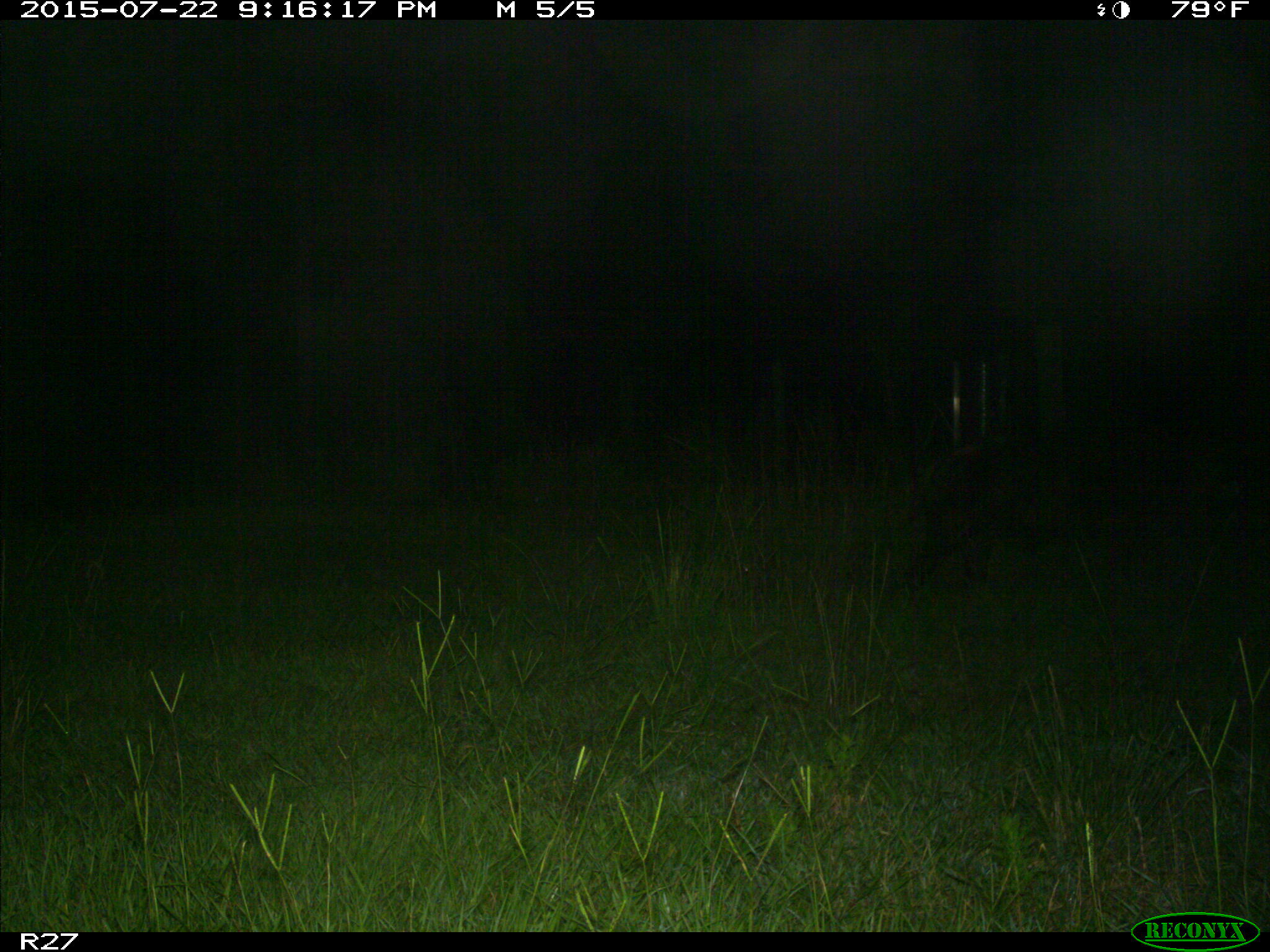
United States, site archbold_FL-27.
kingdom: Animalia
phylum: Chordata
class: Mammalia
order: Artiodactyla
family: Suidae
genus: Sus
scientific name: Sus scrofa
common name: wild boar